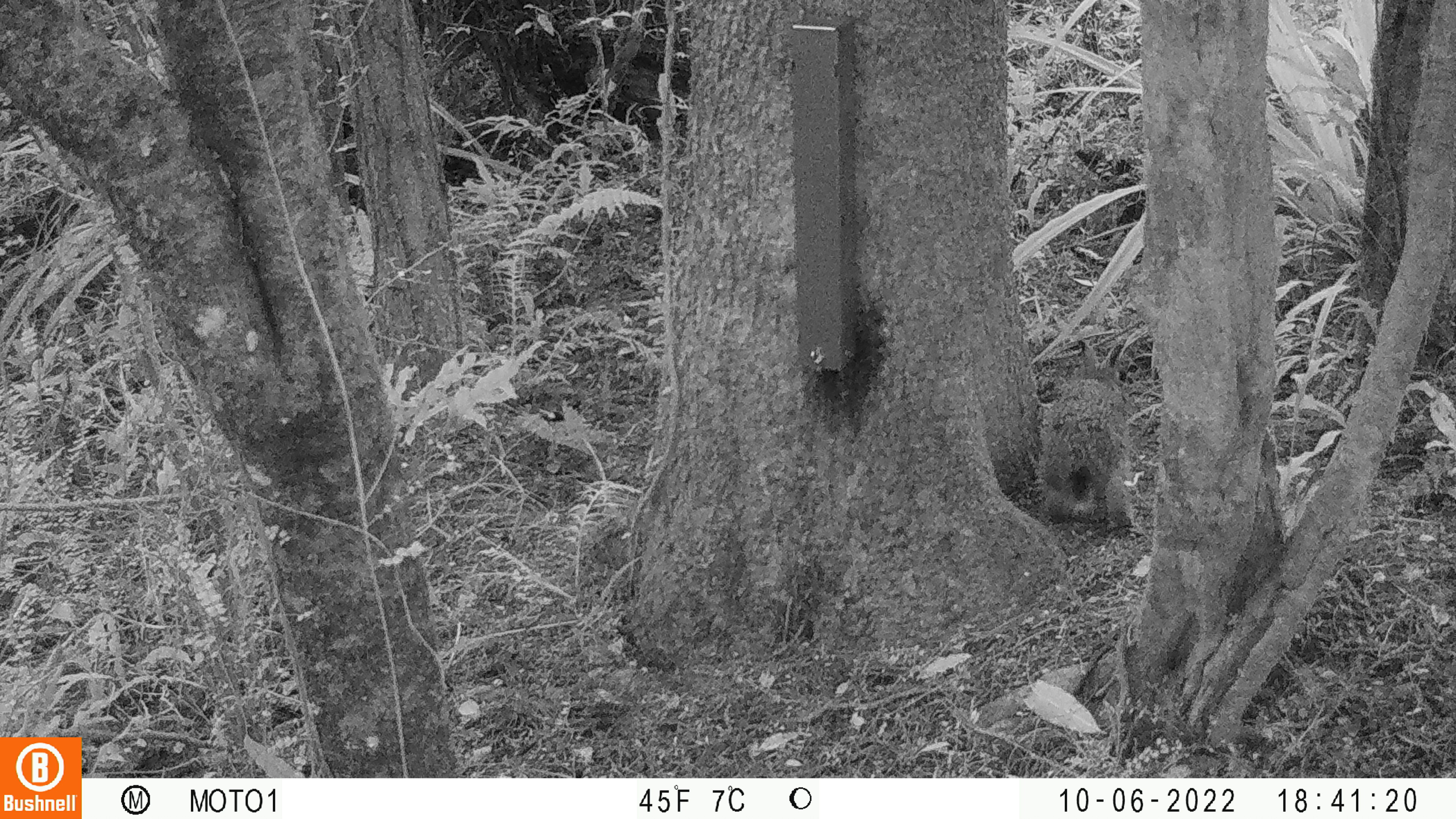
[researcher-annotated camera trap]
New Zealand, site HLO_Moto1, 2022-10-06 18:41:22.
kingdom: Animalia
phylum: Chordata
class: Mammalia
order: Lagomorpha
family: Leporidae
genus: Oryctolagus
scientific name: Oryctolagus cuniculus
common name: european rabbit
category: rabbit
Rabbit (european rabbit) (Oryctolagus cuniculus).